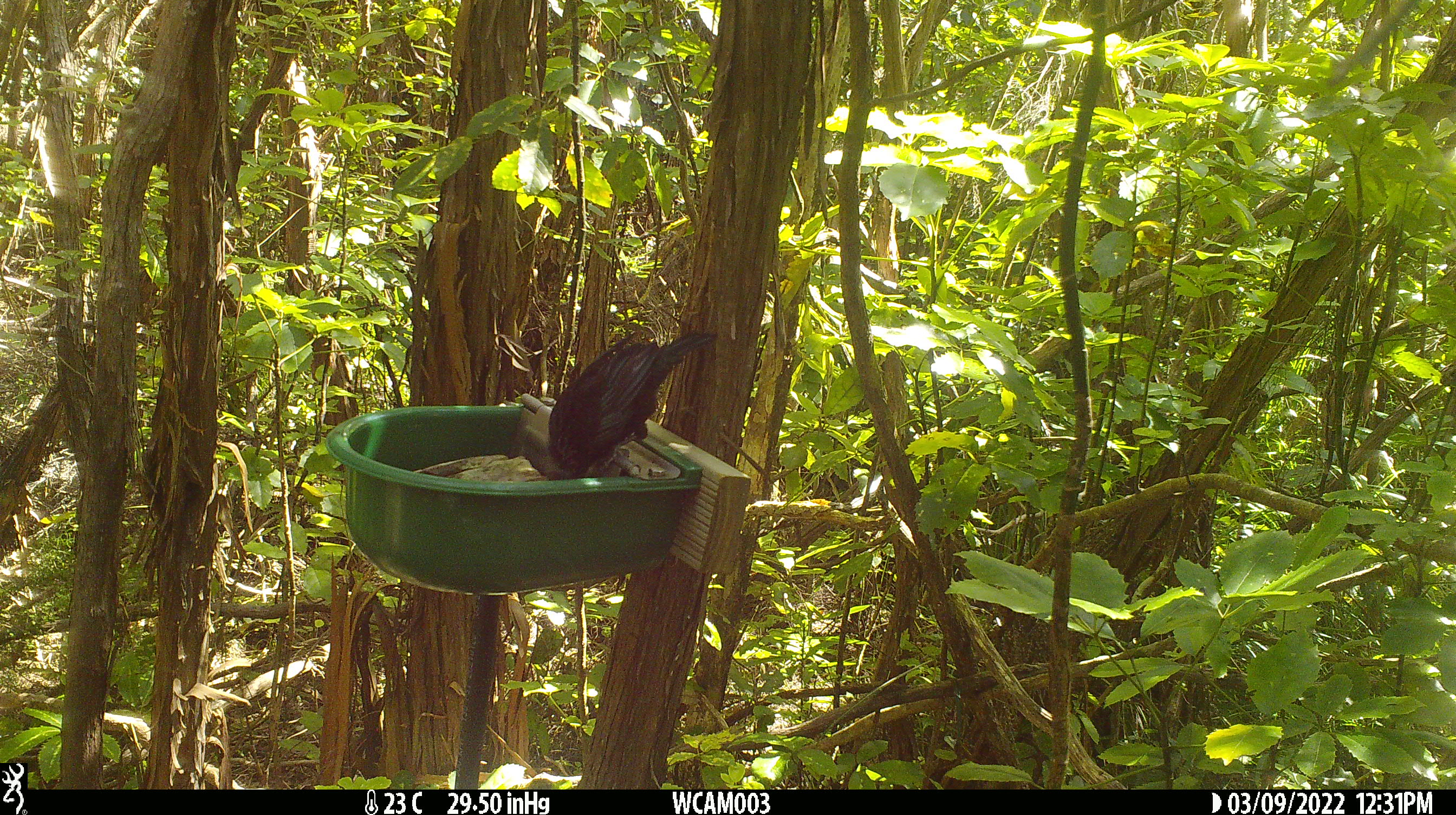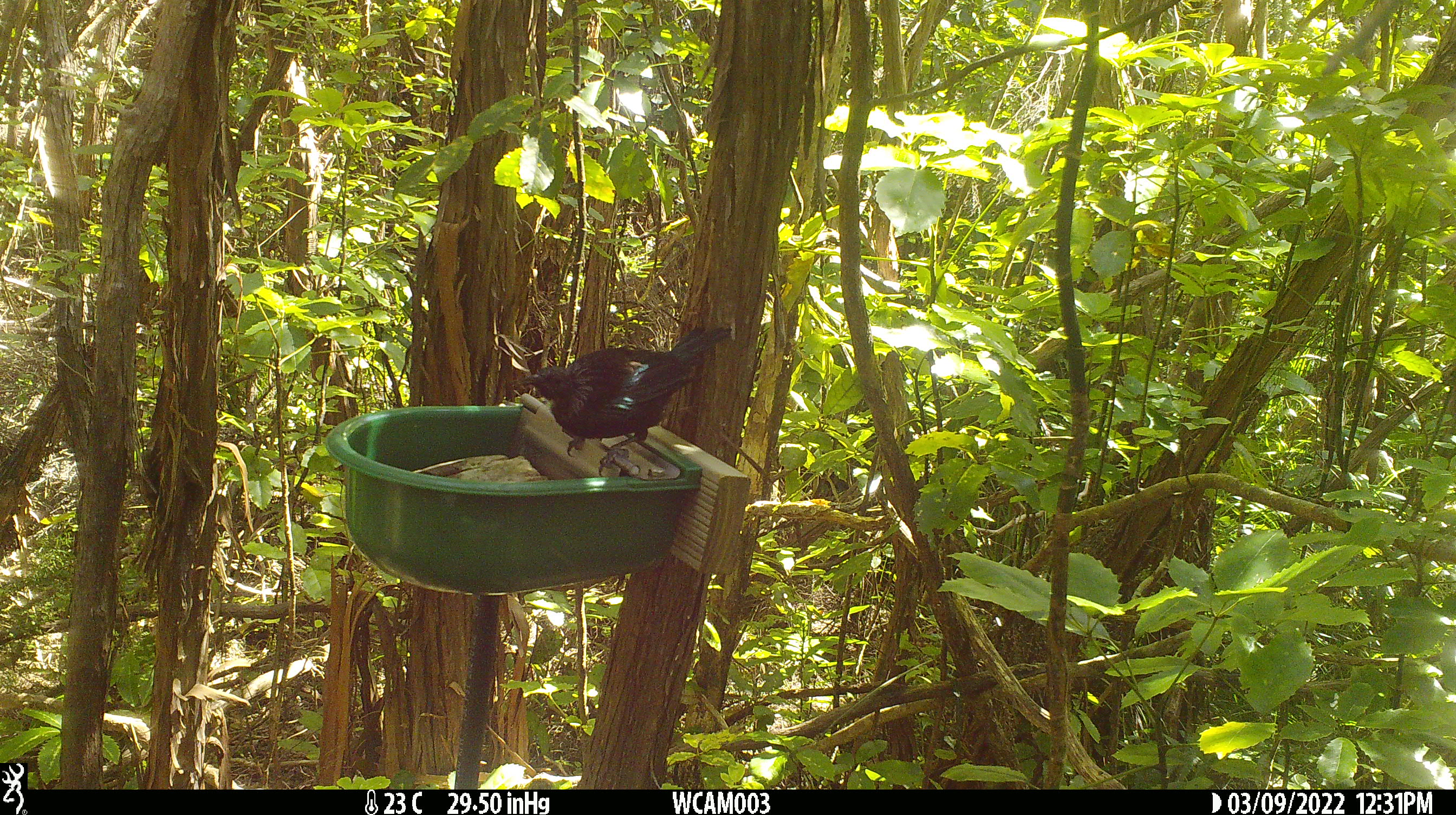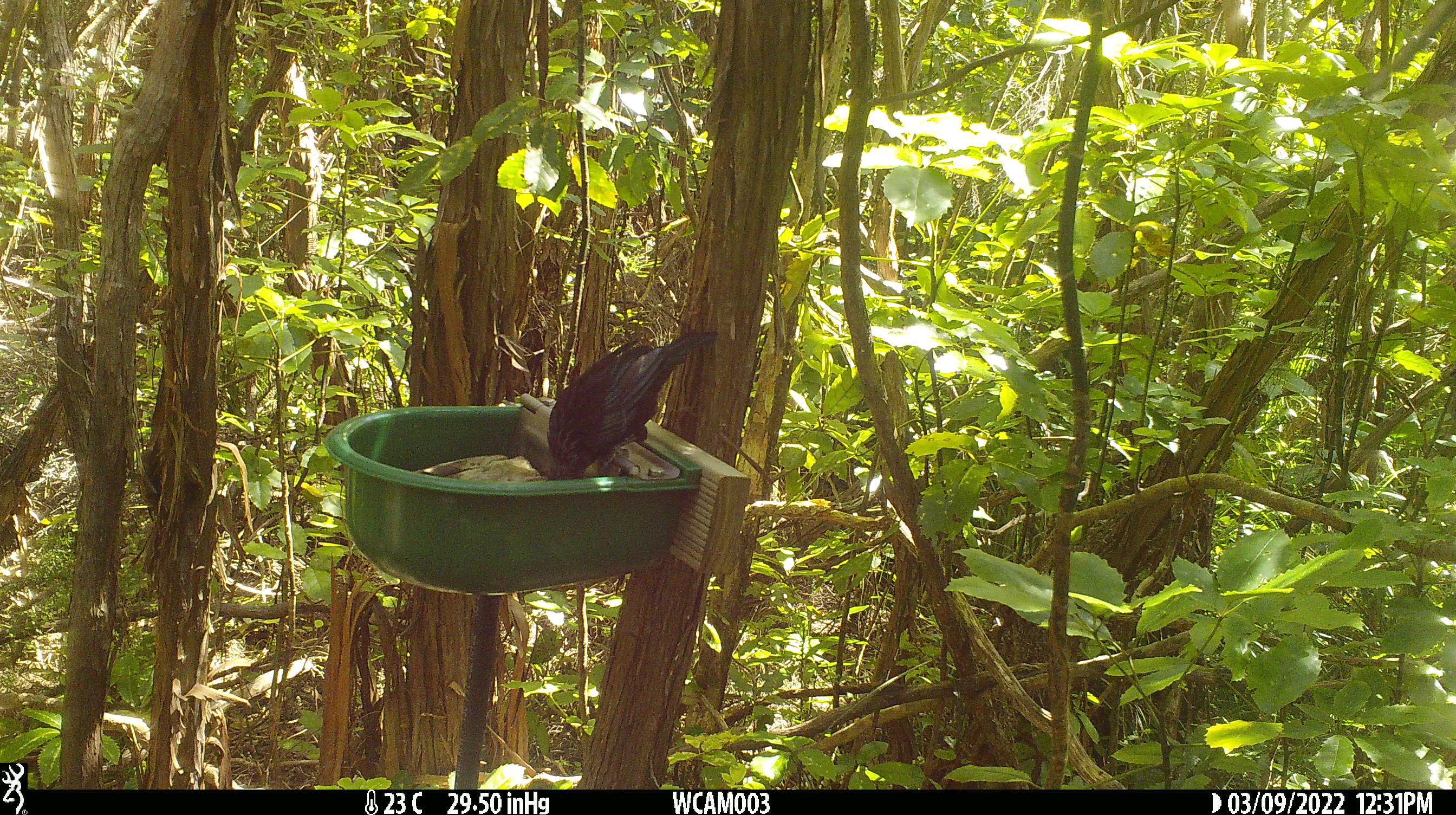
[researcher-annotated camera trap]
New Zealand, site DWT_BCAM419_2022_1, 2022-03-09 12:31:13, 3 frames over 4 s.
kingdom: Animalia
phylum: Chordata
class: Aves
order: Passeriformes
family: Meliphagidae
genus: Prosthemadera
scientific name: Prosthemadera novaeseelandiae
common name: tui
Tui (Prosthemadera novaeseelandiae).